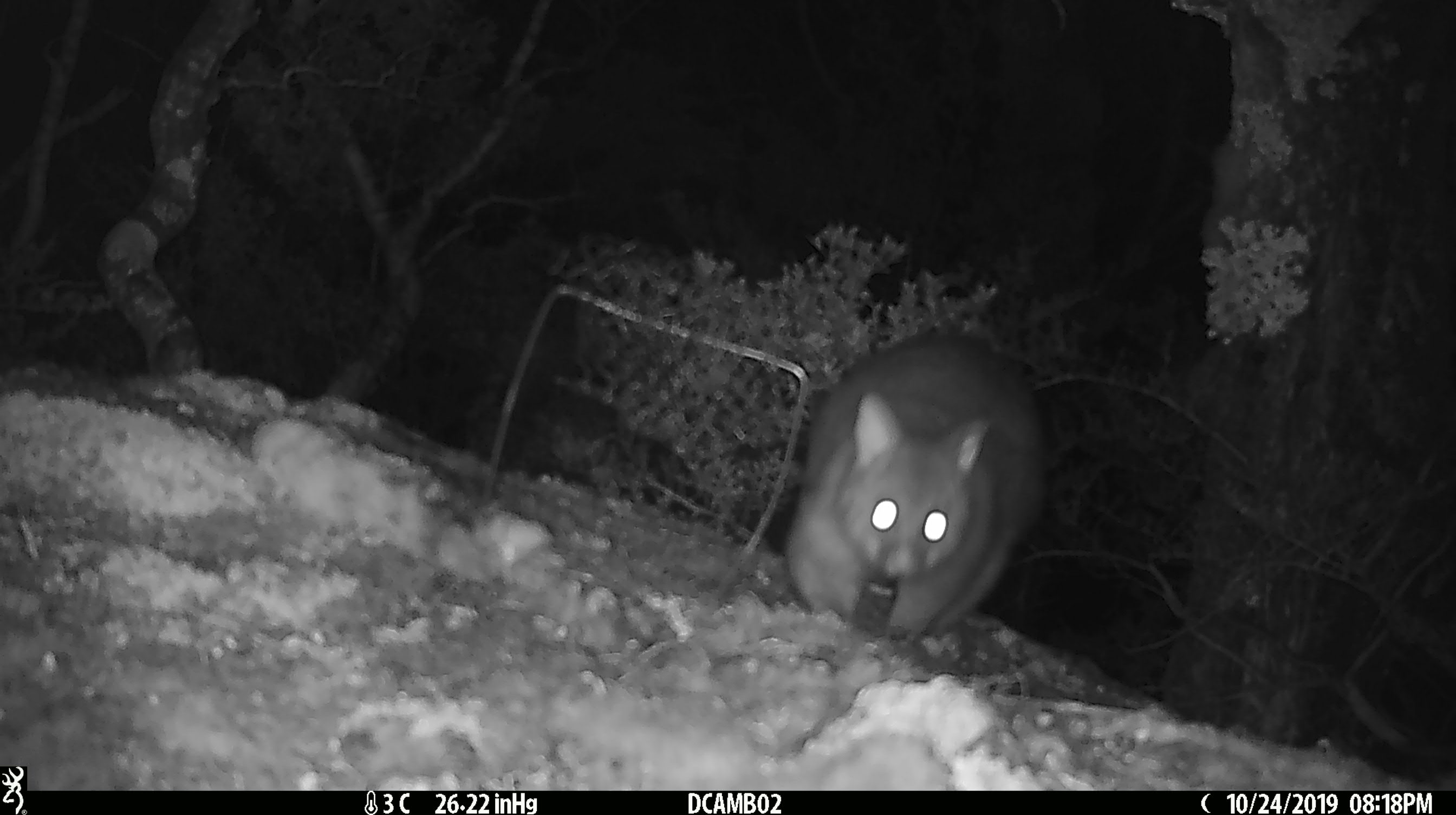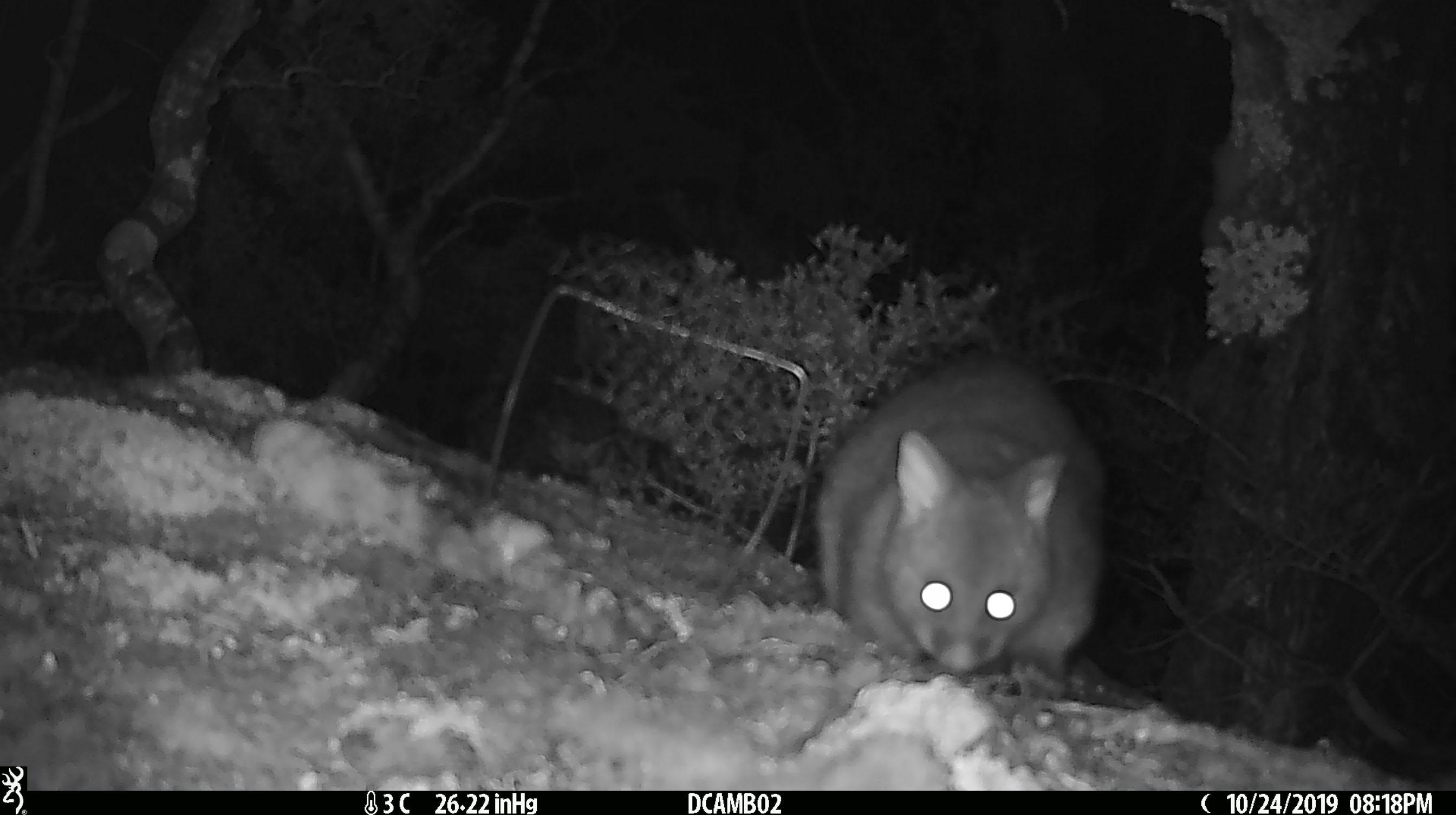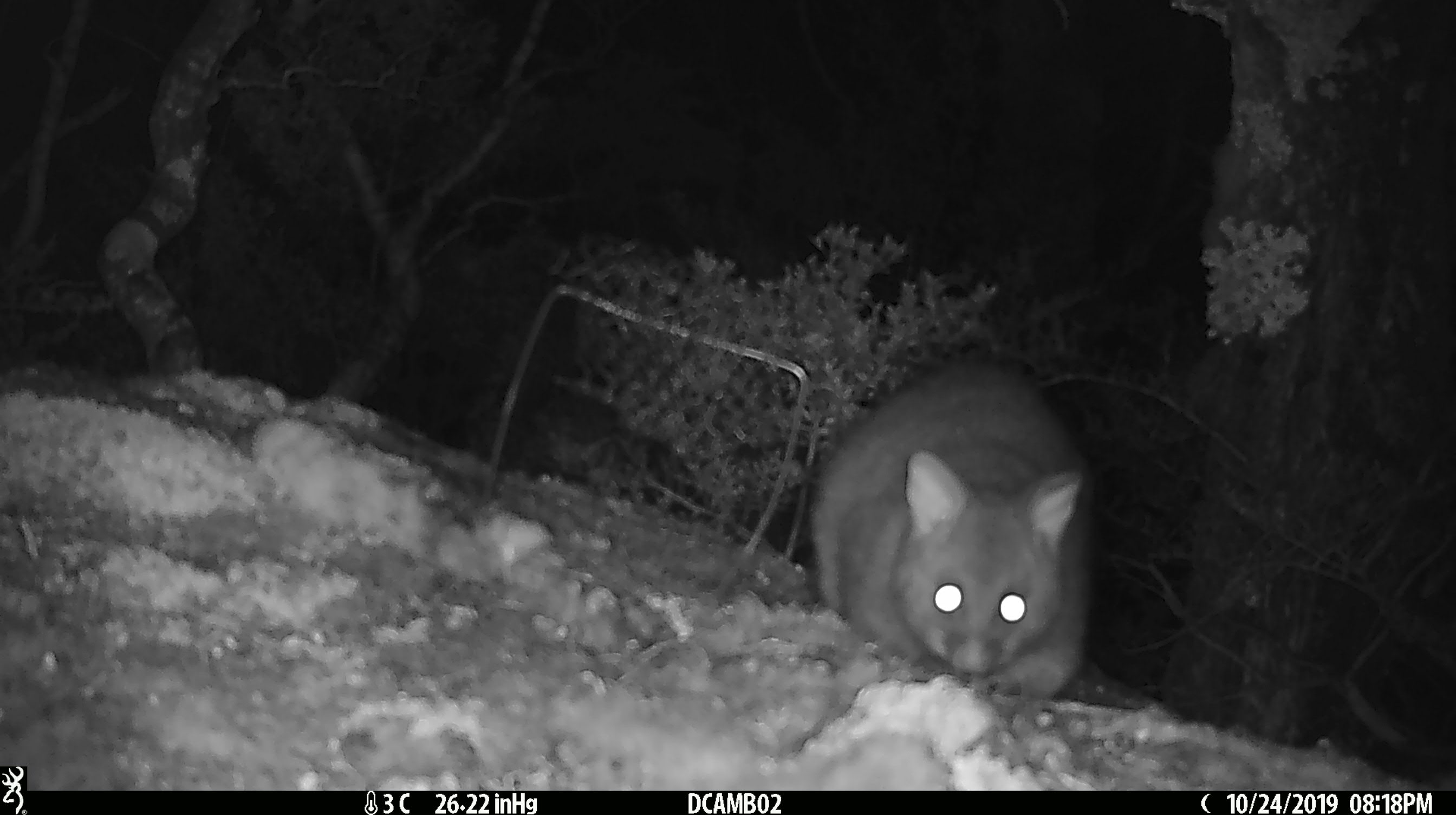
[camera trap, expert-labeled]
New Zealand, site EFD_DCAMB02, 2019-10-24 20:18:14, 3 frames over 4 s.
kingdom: Animalia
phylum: Chordata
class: Mammalia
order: Diprotodontia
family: Phalangeridae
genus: Trichosurus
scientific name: Trichosurus vulpecula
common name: common brushtail possum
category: possum